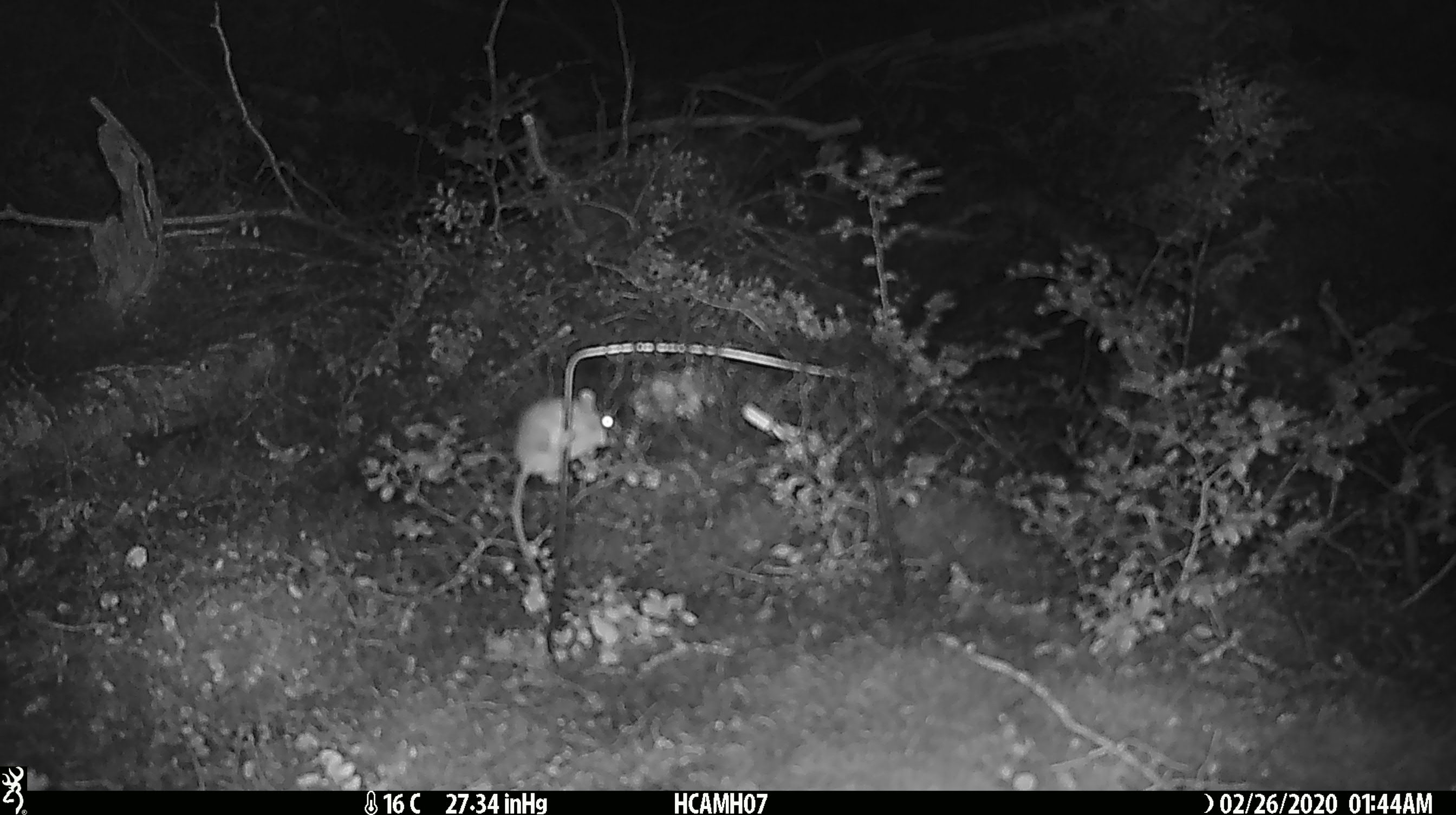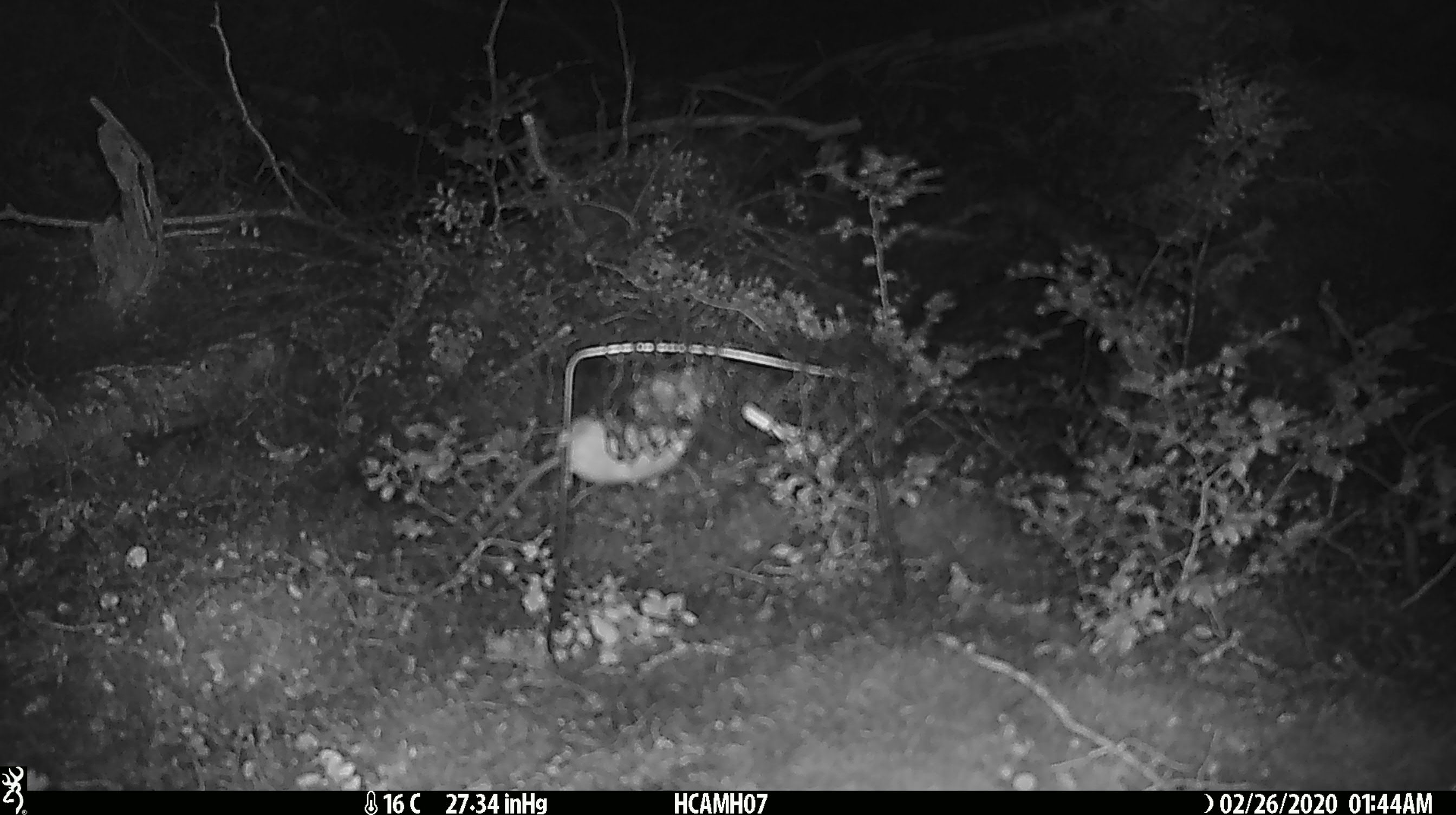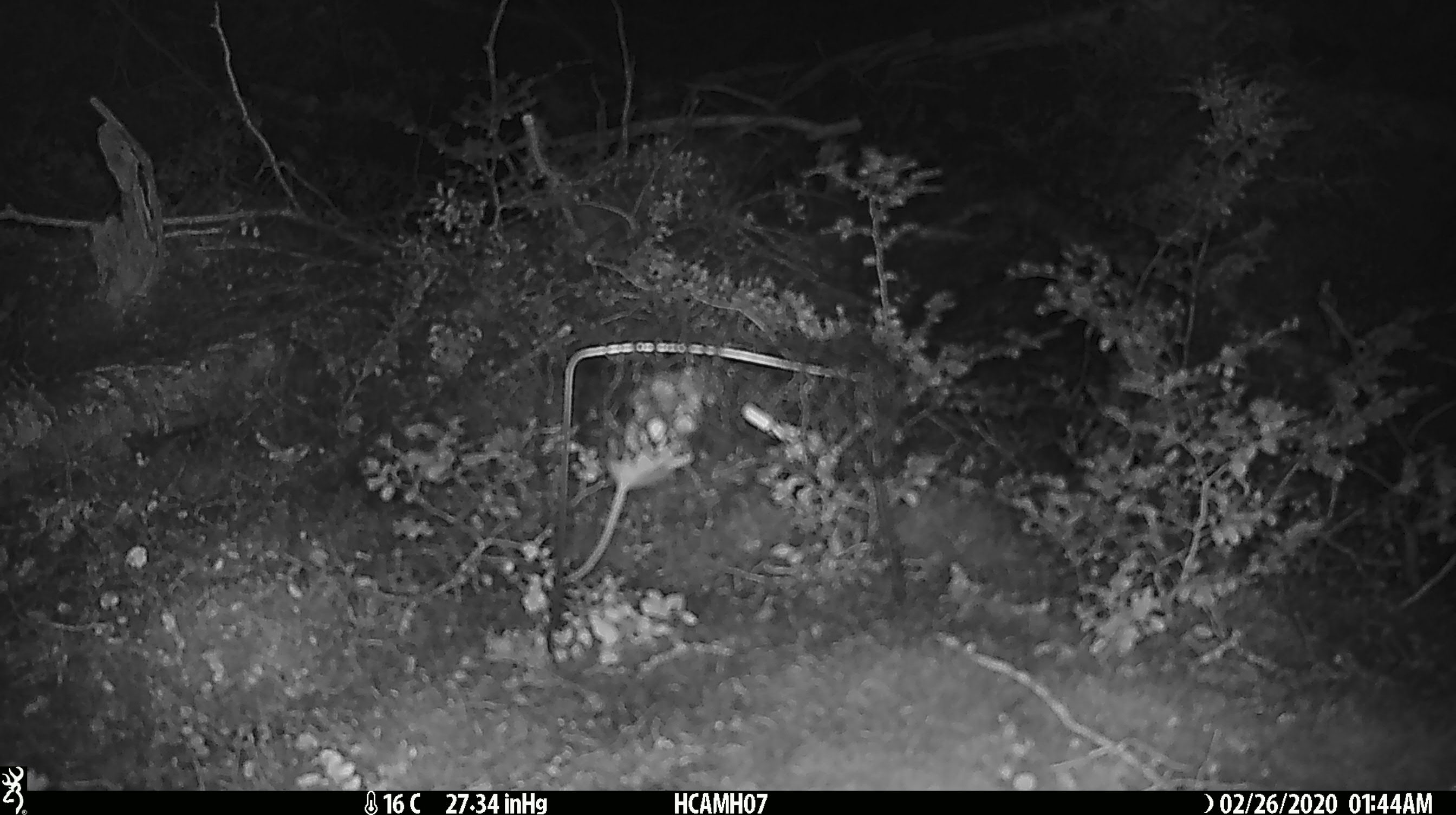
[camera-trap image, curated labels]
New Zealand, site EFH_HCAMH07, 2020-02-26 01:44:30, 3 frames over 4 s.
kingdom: Animalia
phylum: Chordata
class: Mammalia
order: Rodentia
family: Muridae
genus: Mus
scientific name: Mus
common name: mouse